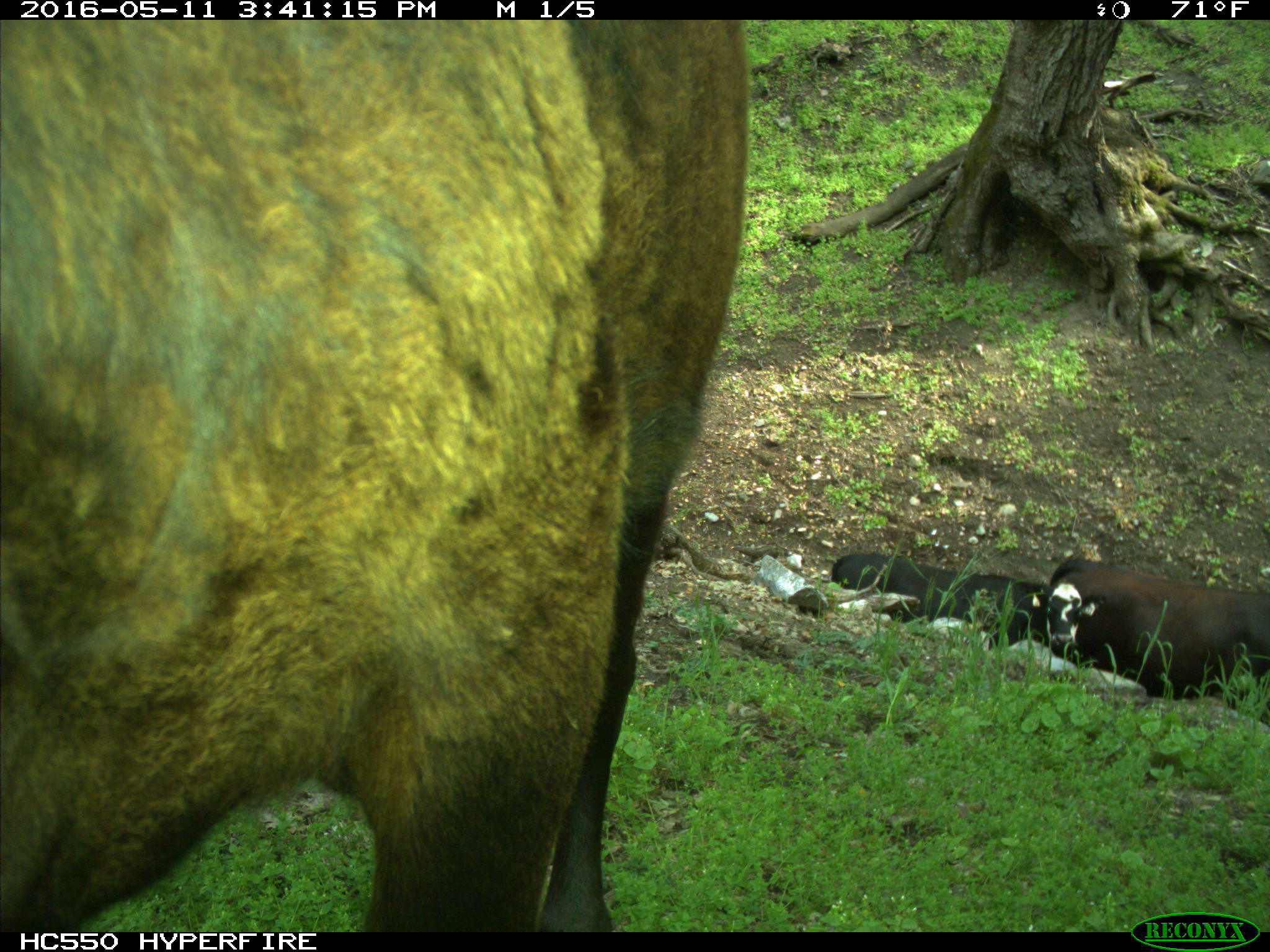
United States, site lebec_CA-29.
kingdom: Animalia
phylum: Chordata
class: Mammalia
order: Artiodactyla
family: Bovidae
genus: Bos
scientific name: Bos taurus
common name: domestic cow